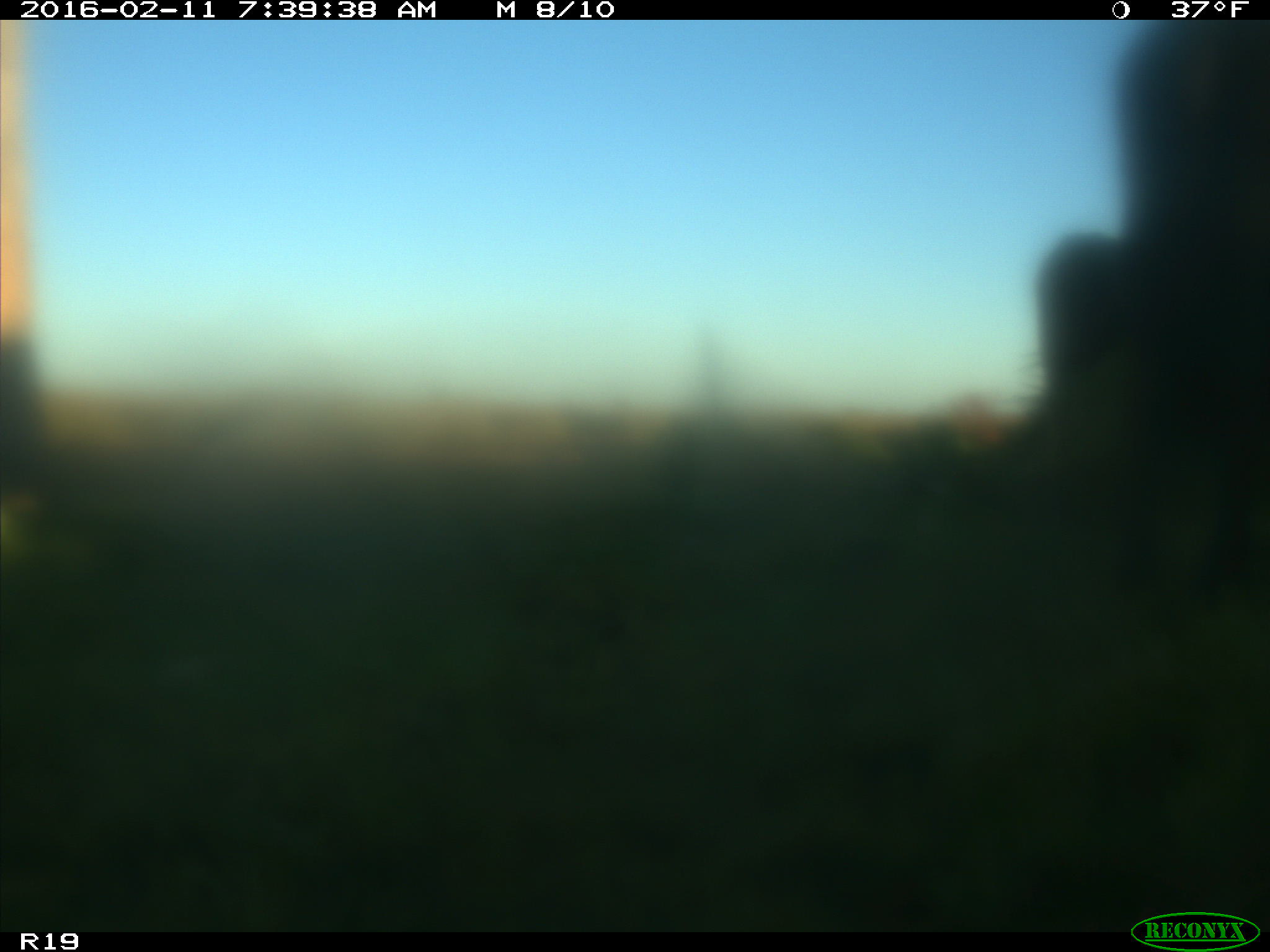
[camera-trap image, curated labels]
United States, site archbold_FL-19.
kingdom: Animalia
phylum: Chordata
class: Mammalia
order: Artiodactyla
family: Bovidae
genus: Bos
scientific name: Bos taurus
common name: domestic cow